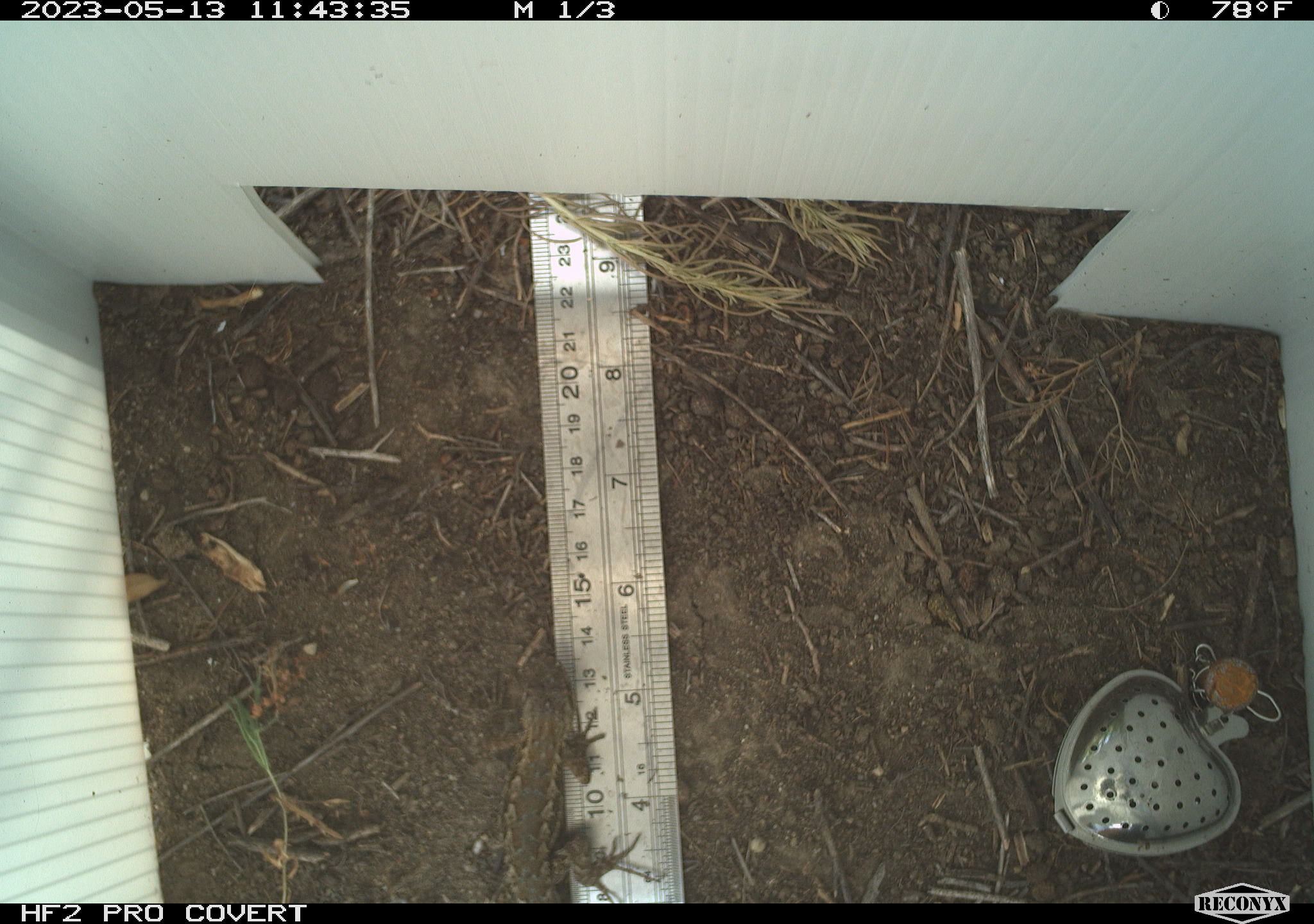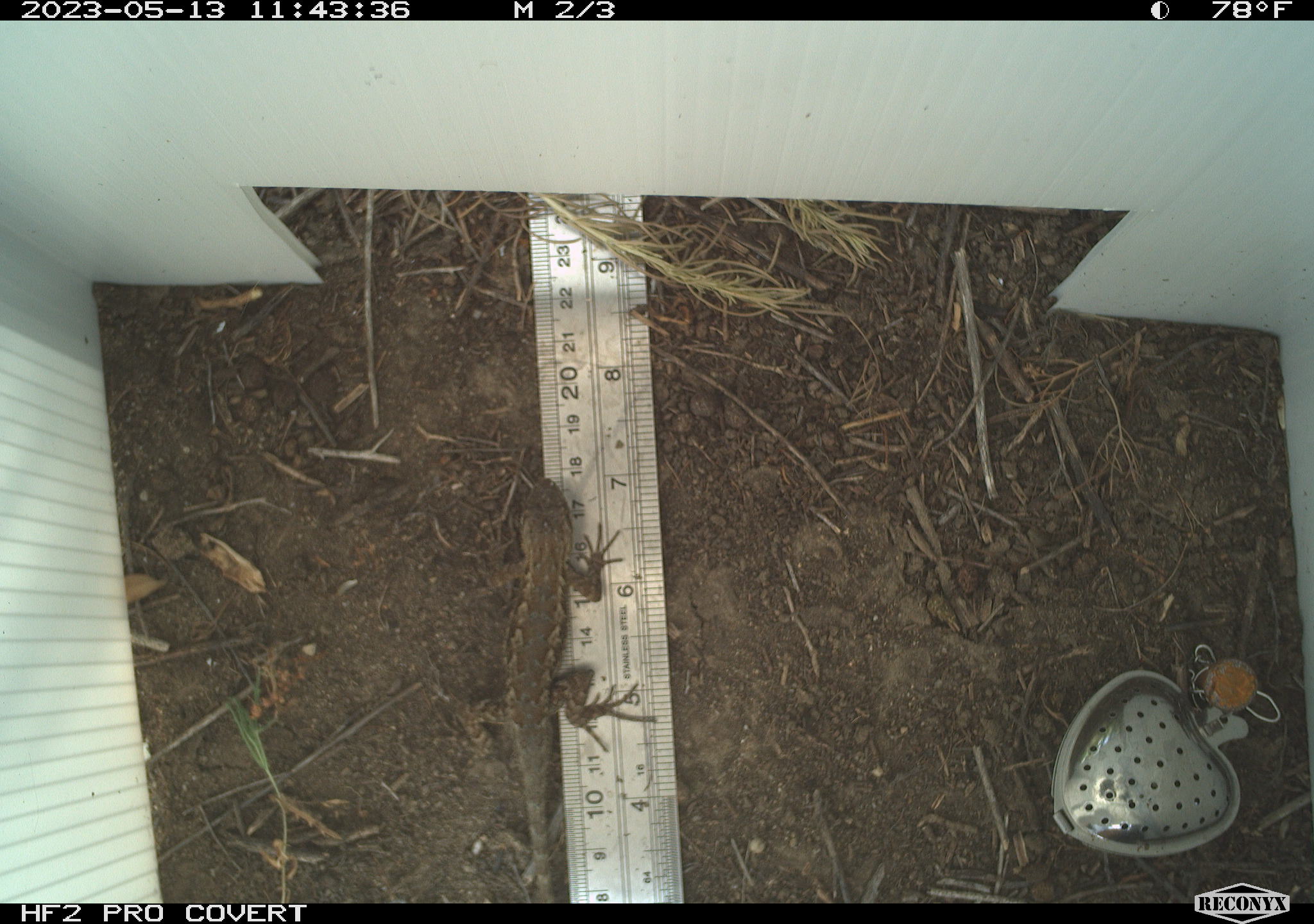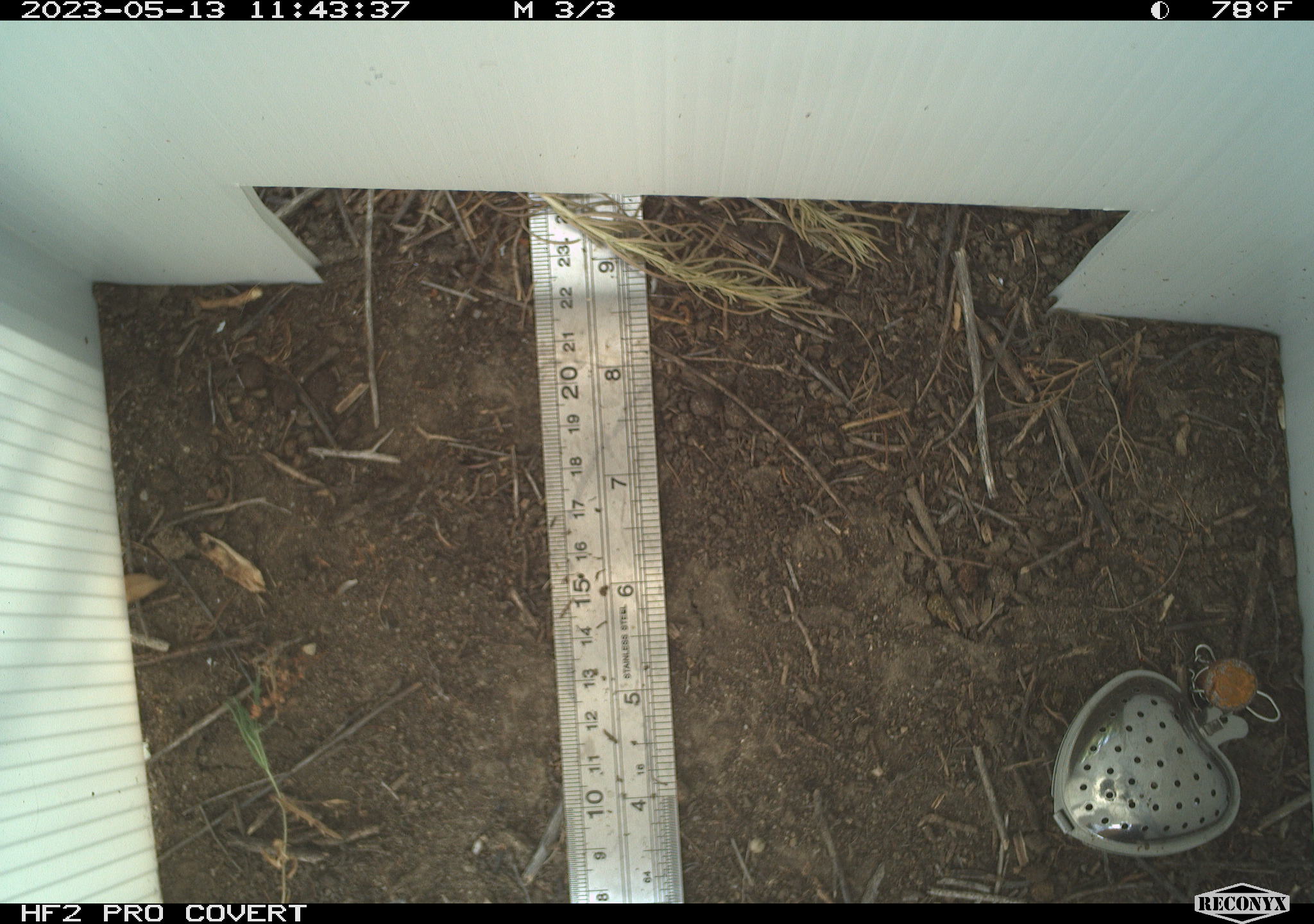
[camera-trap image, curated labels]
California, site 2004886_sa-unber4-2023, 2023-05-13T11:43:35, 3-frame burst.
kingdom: Animalia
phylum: Chordata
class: Reptilia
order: Squamata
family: Phrynosomatidae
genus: Sceloporus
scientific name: Sceloporus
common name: spiny lizards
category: sceloporus species